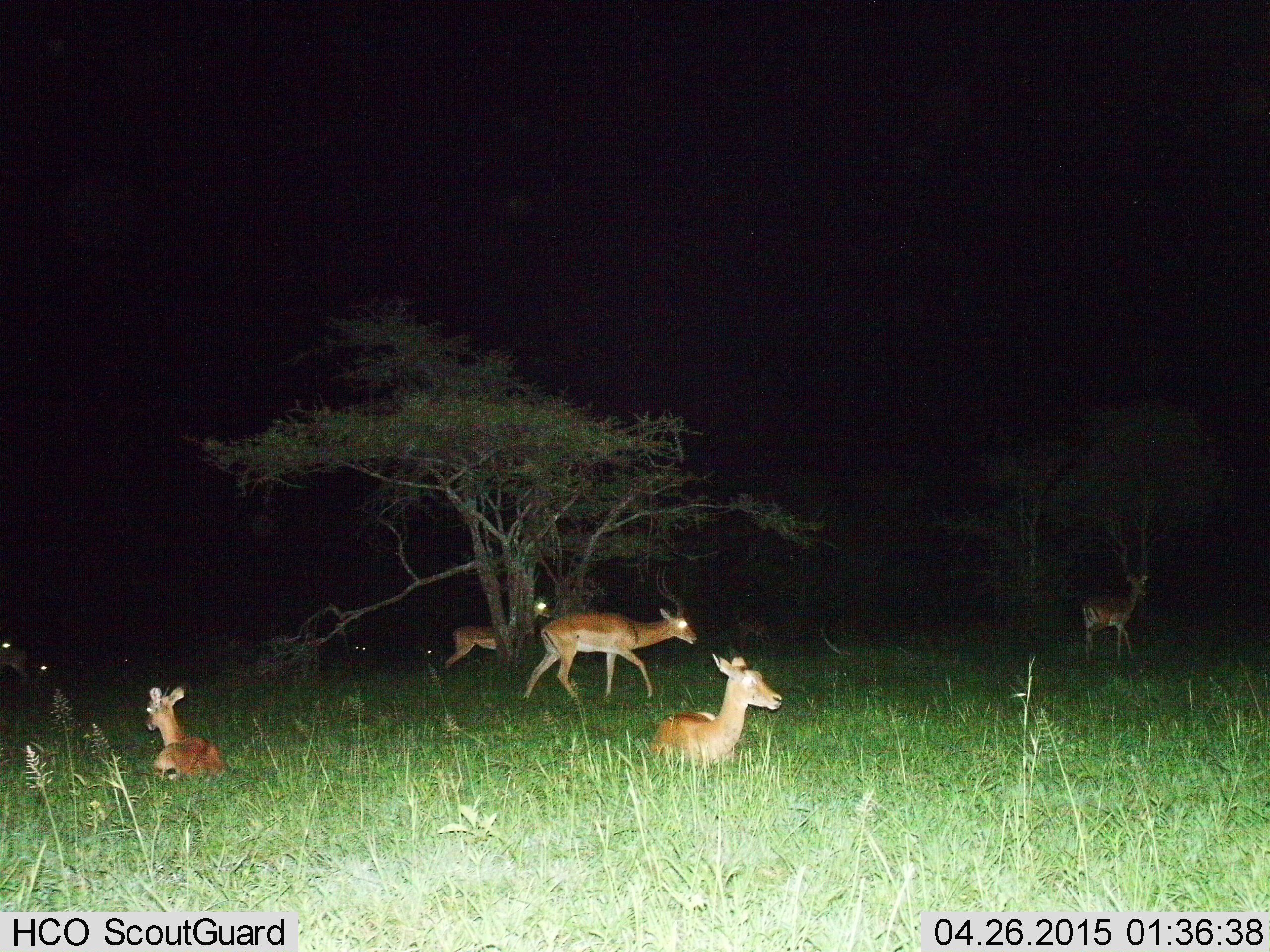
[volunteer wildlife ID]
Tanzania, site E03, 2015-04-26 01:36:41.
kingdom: Animalia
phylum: Chordata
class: Mammalia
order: Artiodactyla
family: Bovidae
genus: Aepyceros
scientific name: Aepyceros melampus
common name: impala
Impala (Aepyceros melampus), count 6. Behavior (volunteer vote fractions): standing 80%, resting 100%, moving 80%, interacting 0%. Young present (vote fraction): 0%. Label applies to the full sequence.